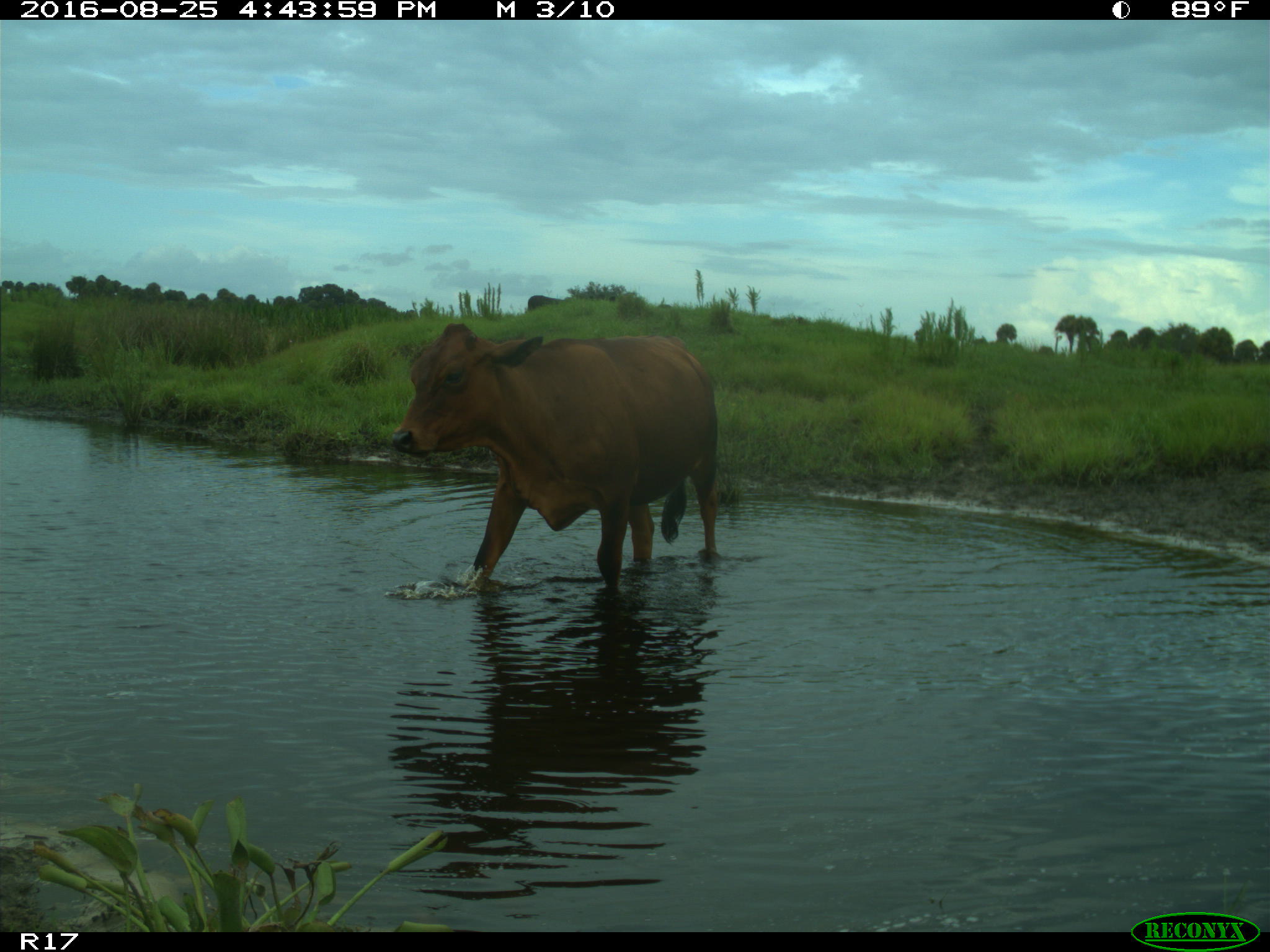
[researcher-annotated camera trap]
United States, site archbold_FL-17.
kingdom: Animalia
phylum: Chordata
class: Mammalia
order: Artiodactyla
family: Bovidae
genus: Bos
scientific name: Bos taurus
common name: domestic cow